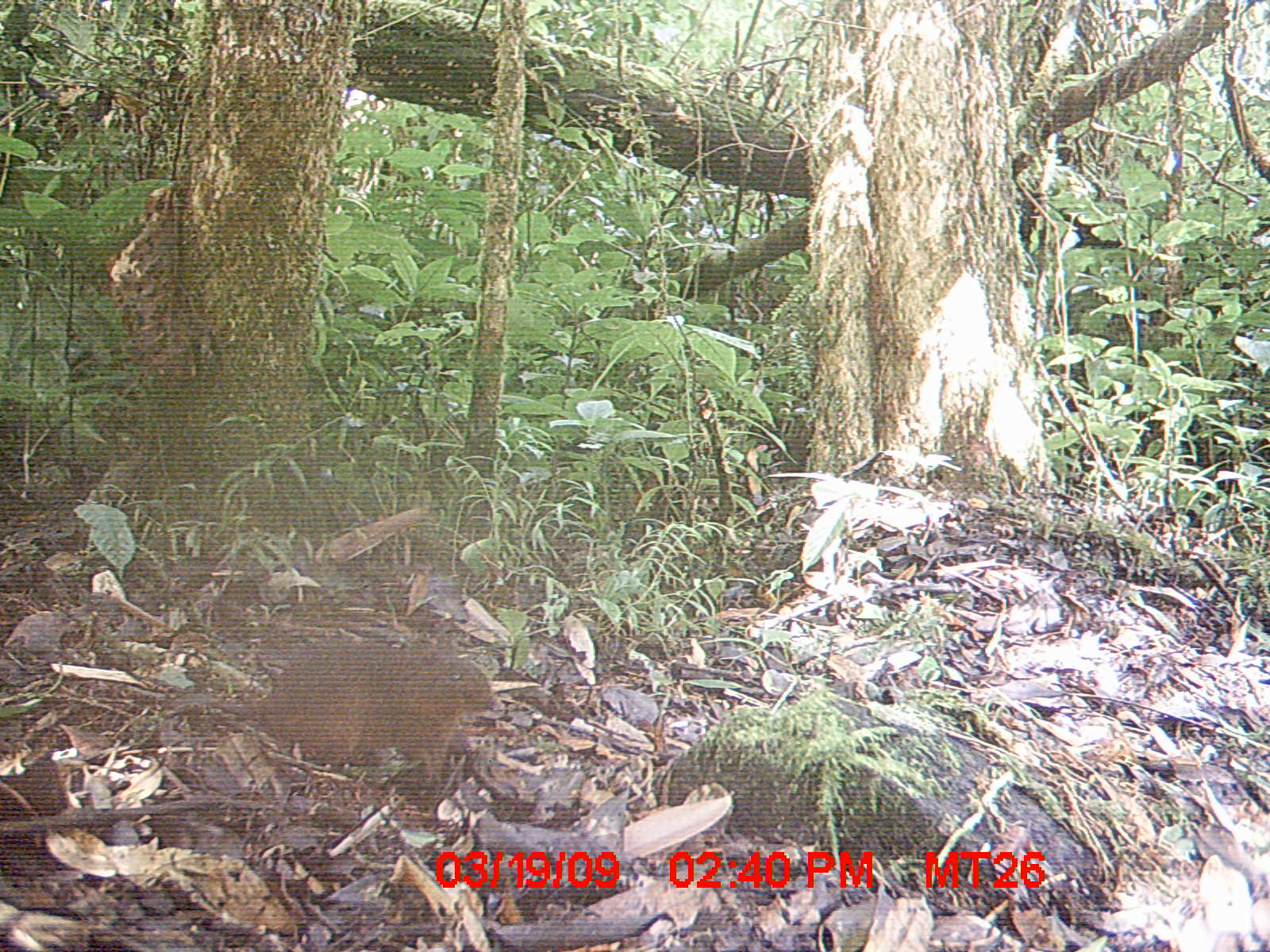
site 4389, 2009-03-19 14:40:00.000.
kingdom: Animalia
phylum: Chordata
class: Mammalia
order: Rodentia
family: Muridae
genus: Rattus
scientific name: Rattus rattus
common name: black rat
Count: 1.